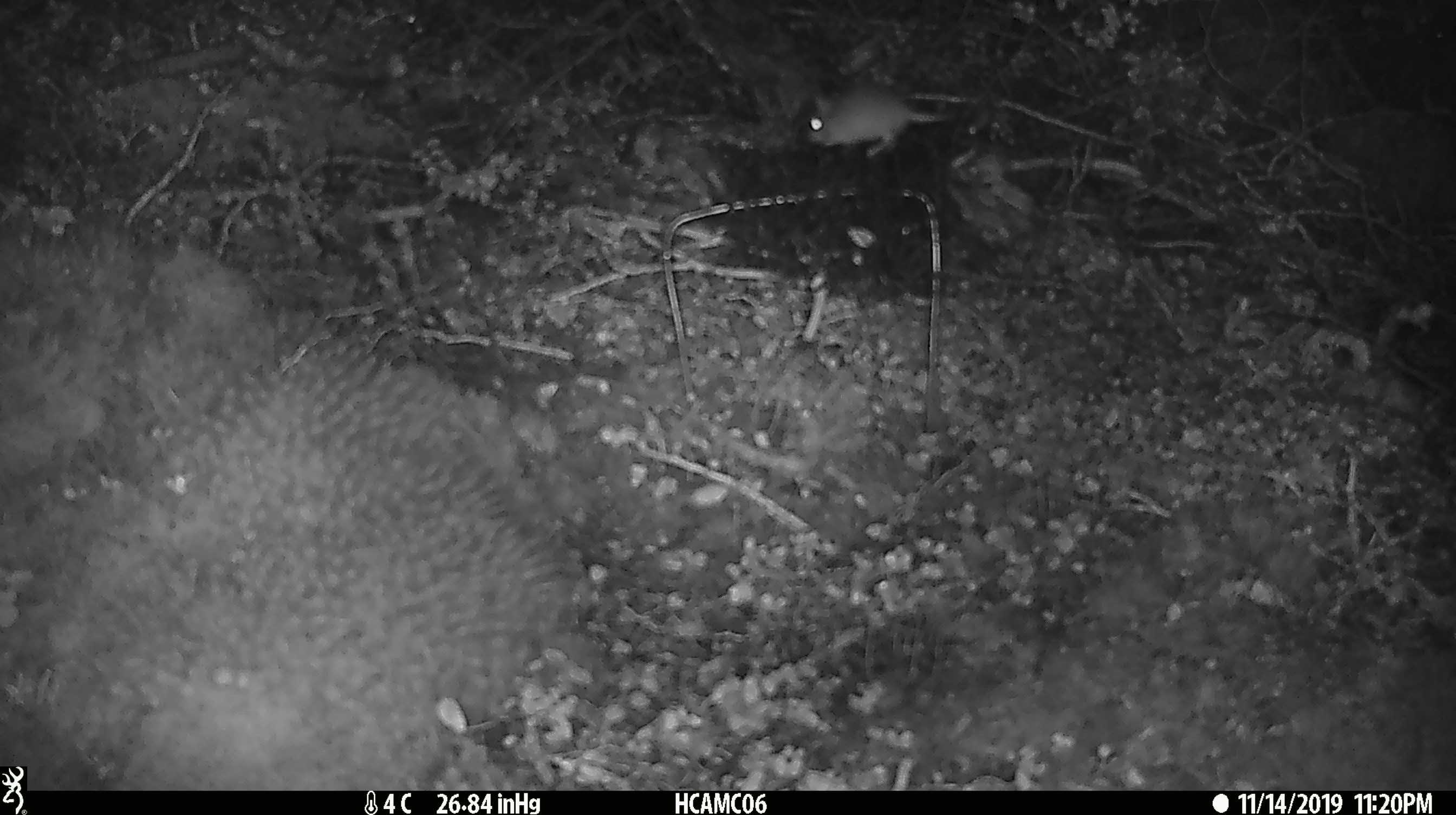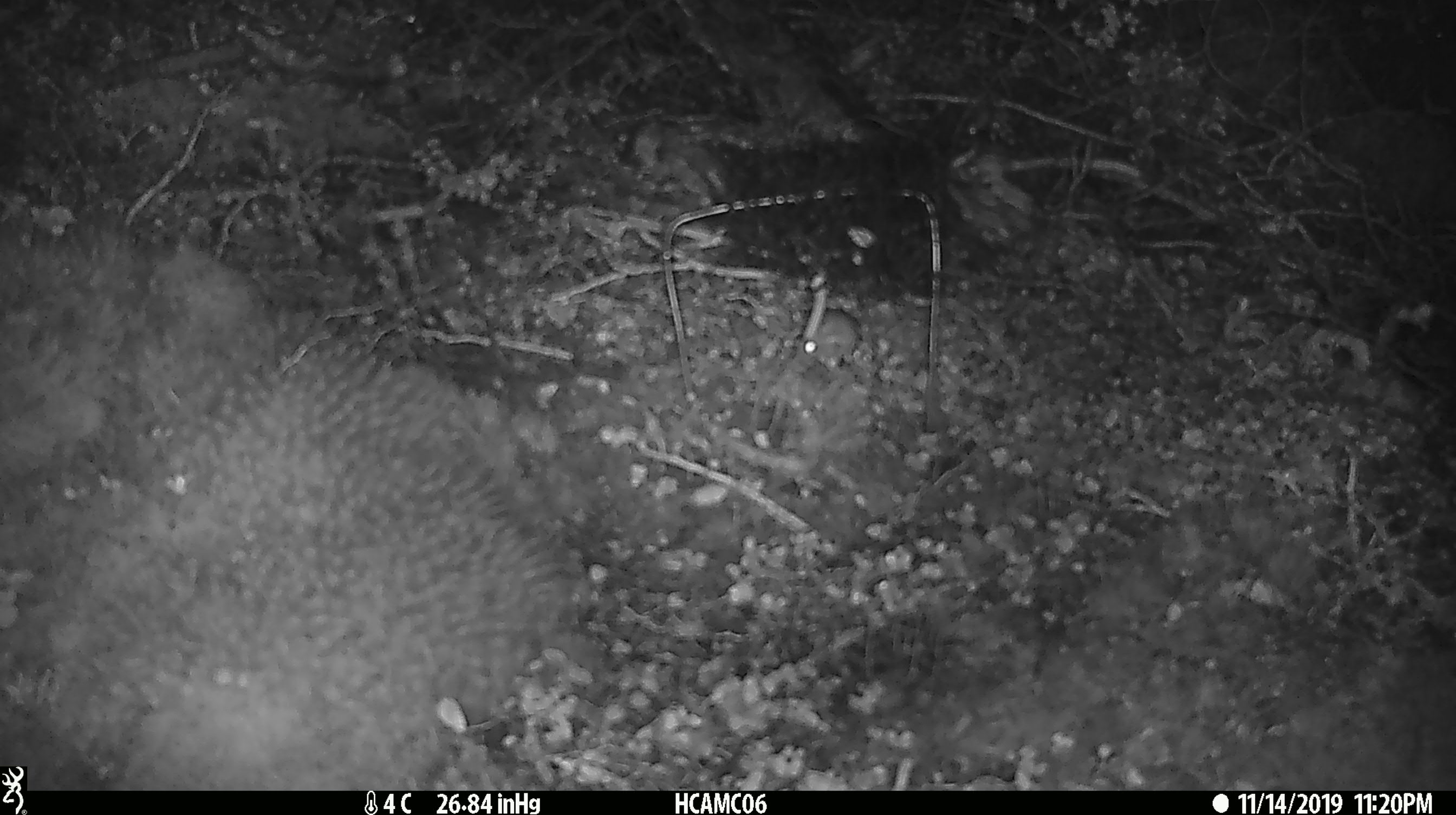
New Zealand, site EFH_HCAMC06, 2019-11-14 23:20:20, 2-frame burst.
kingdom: Animalia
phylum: Chordata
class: Mammalia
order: Rodentia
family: Muridae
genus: Mus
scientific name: Mus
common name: mouse